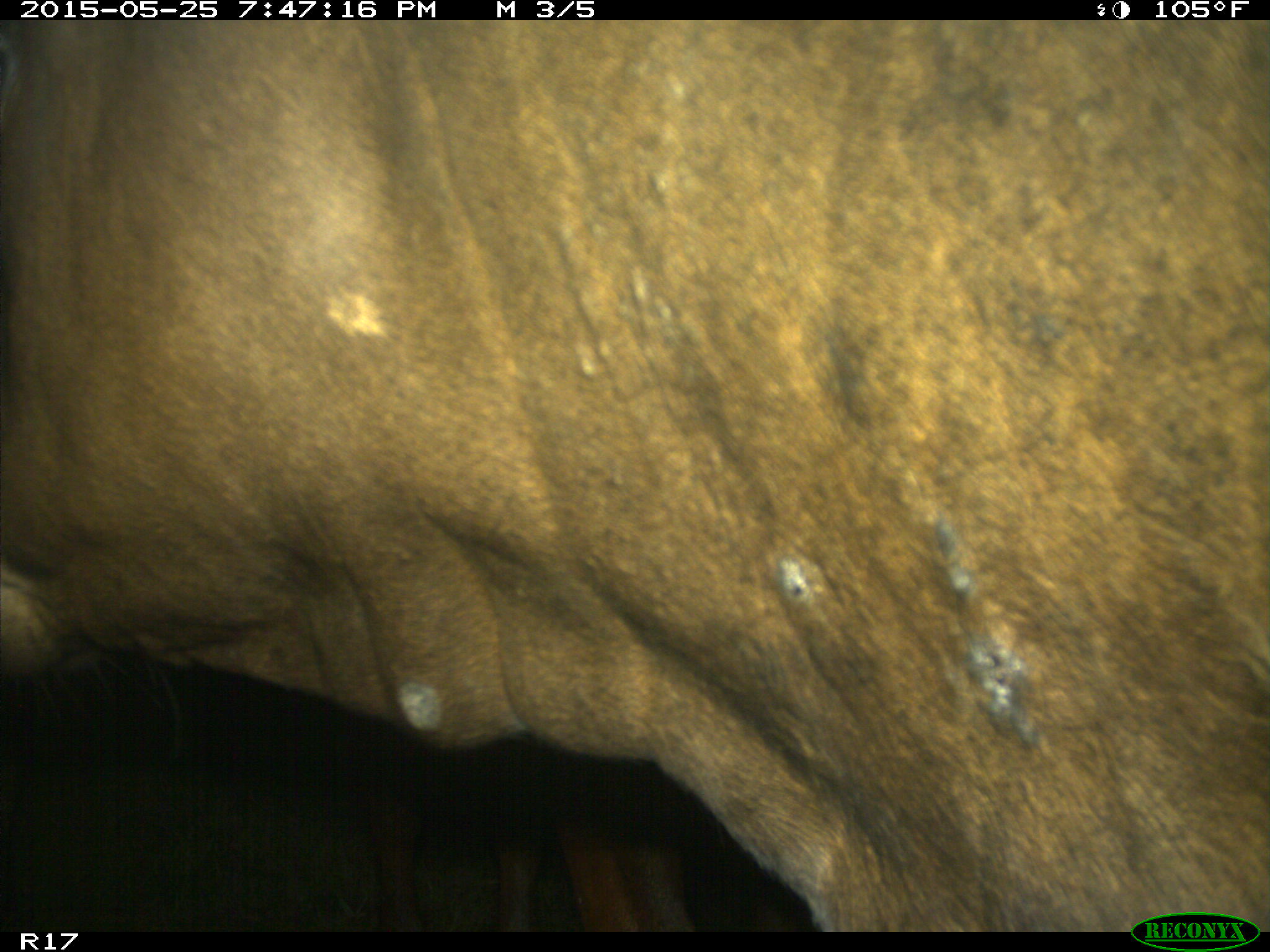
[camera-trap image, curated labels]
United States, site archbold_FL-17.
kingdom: Animalia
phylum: Chordata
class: Mammalia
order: Artiodactyla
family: Bovidae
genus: Bos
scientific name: Bos taurus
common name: domestic cow